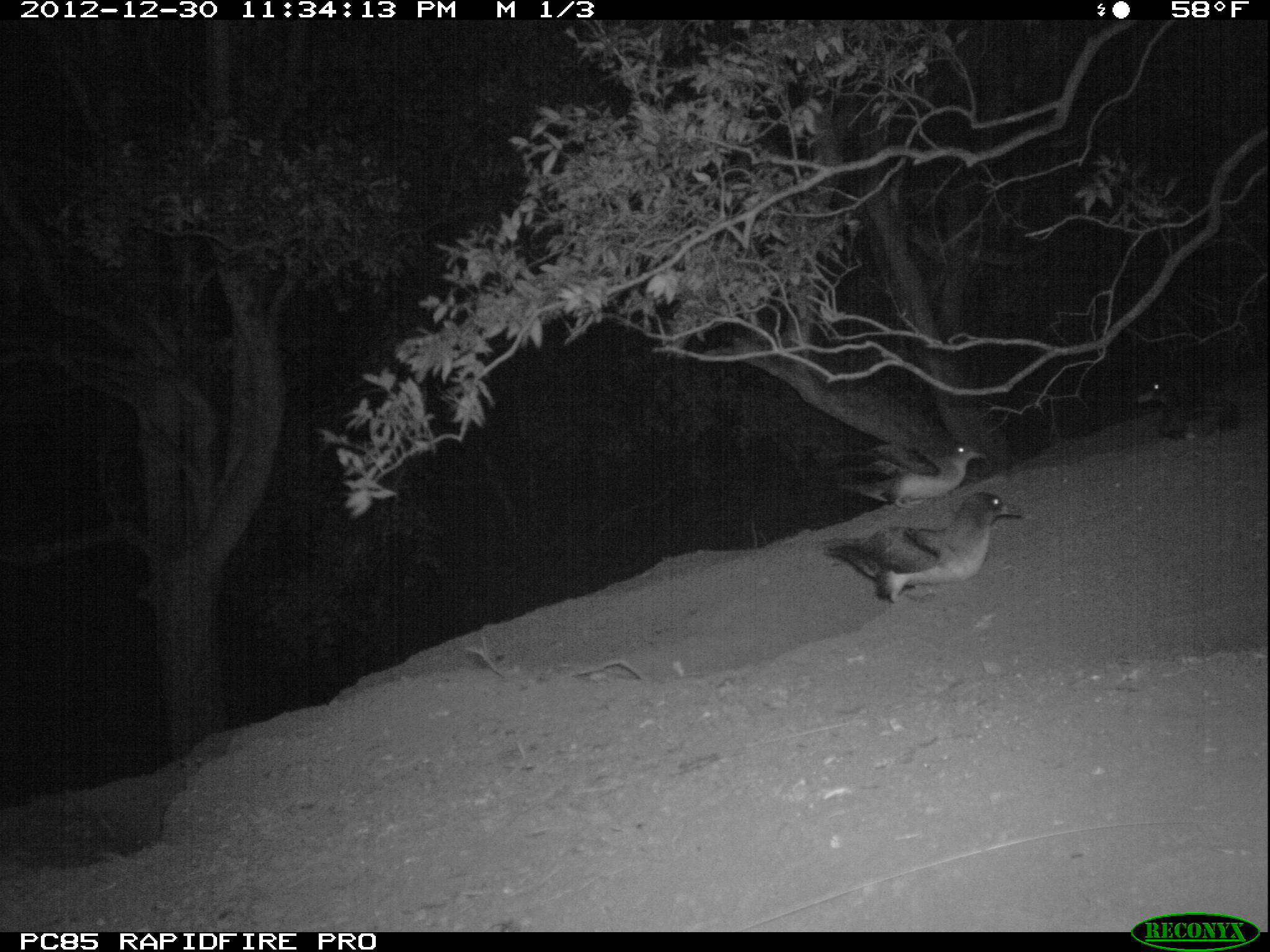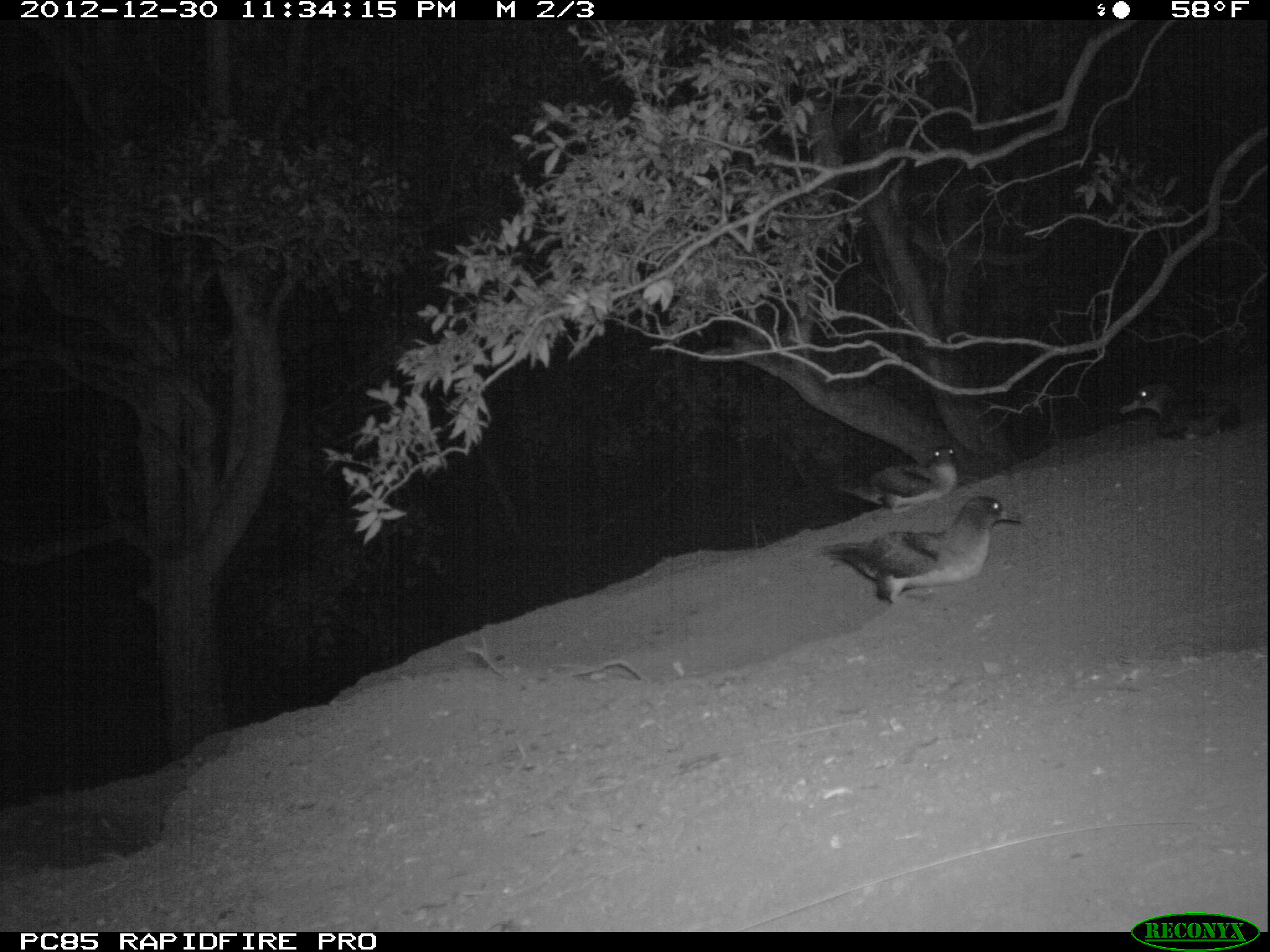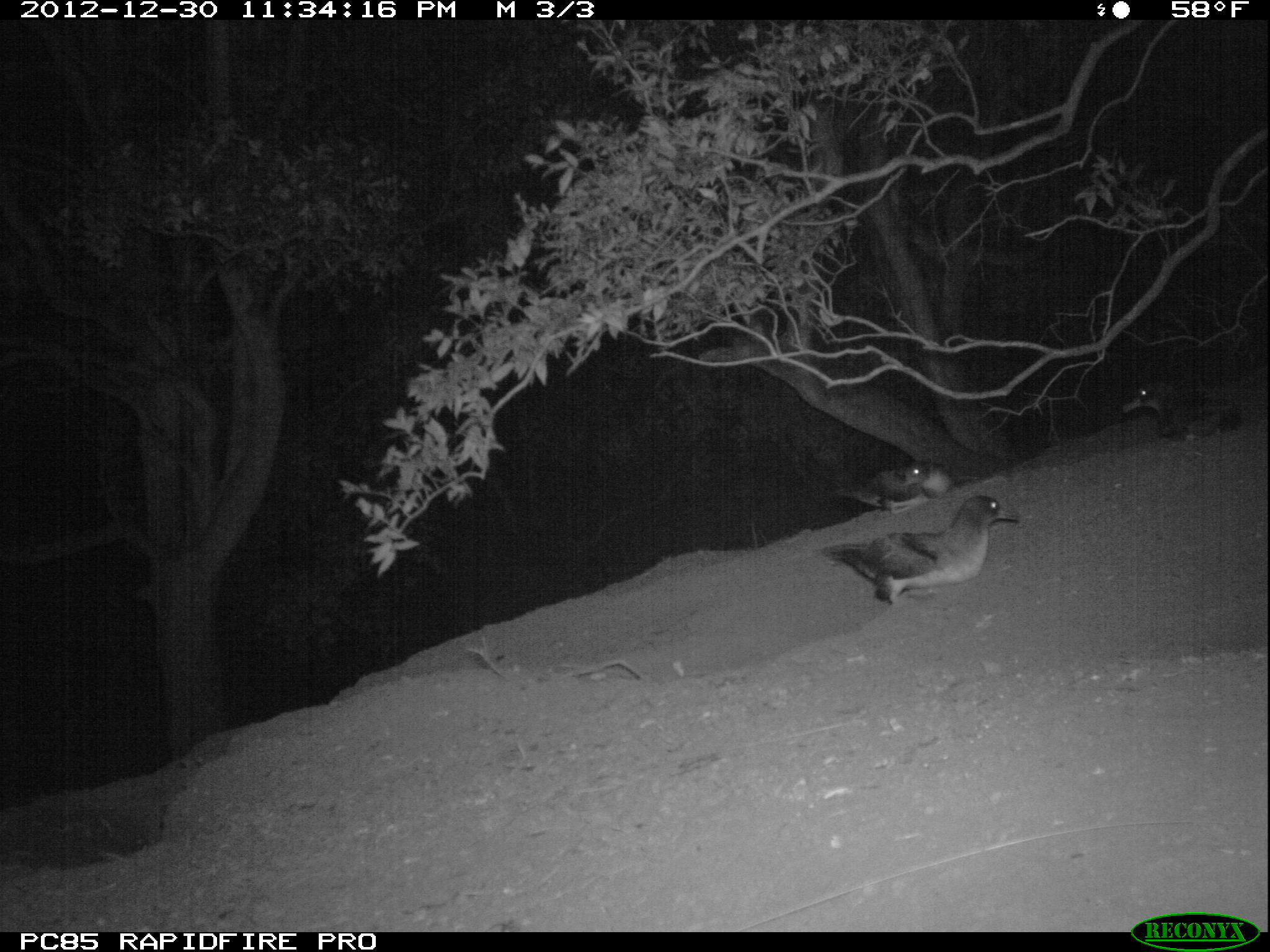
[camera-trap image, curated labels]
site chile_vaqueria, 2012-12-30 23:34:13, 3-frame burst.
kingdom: Animalia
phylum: Chordata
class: Aves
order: Procellariiformes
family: Procellariidae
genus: Calonectris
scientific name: Calonectris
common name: shearwater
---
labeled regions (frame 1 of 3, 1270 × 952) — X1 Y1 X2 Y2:
shearwater: 825 489 1024 609; 842 435 985 507; 1139 363 1259 442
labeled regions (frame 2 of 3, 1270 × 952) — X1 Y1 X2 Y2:
shearwater: 819 493 1024 609; 1121 379 1240 444; 855 448 957 511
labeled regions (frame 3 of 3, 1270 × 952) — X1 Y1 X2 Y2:
shearwater: 824 489 1024 611; 1124 378 1247 443; 856 459 956 519